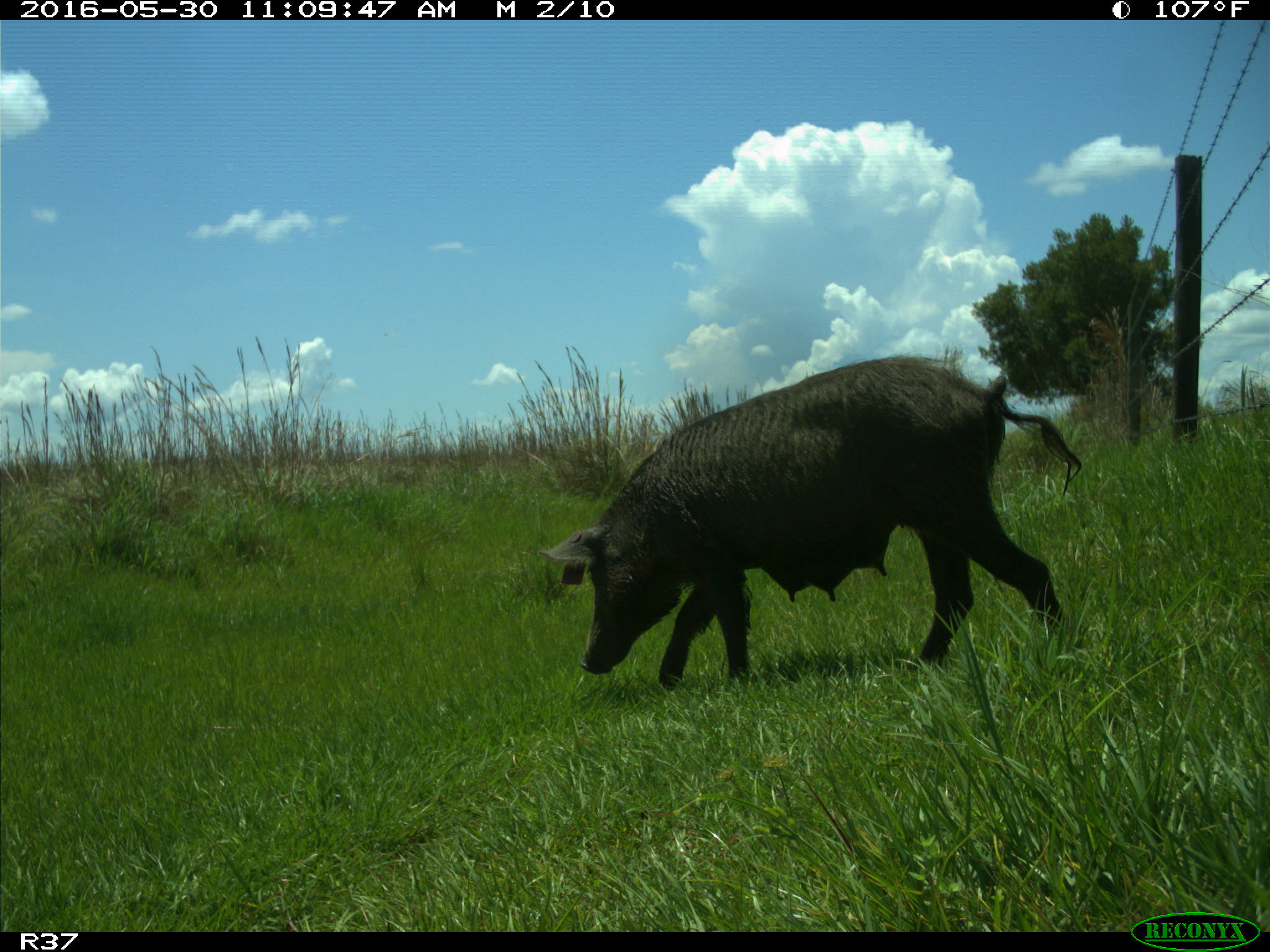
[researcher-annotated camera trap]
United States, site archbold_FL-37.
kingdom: Animalia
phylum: Chordata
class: Mammalia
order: Artiodactyla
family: Suidae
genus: Sus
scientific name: Sus scrofa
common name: wild boar